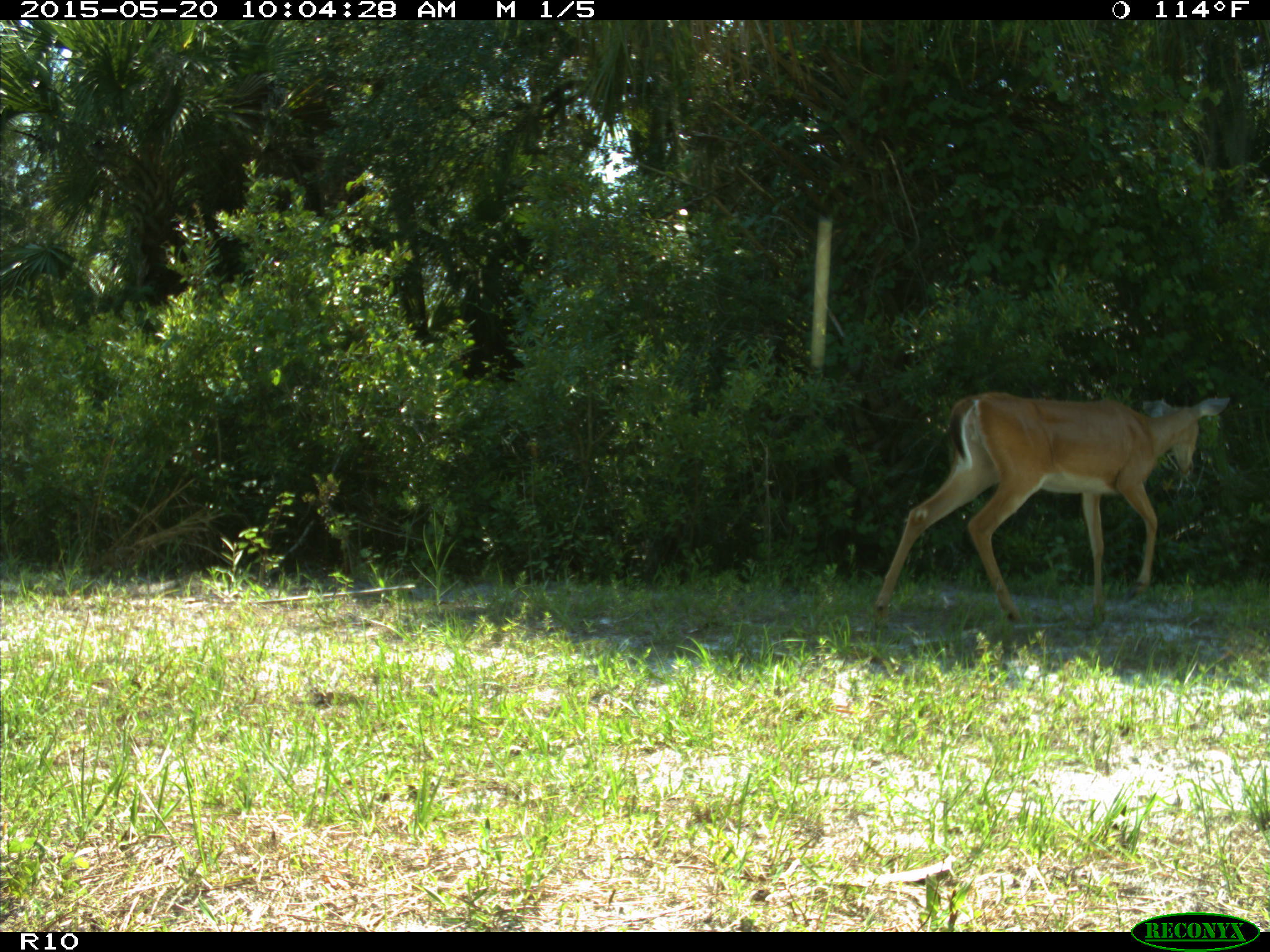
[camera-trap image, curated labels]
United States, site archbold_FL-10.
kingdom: Animalia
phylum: Chordata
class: Mammalia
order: Artiodactyla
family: Cervidae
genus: Odocoileus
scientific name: Odocoileus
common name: deer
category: unidentified deer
Unidentified deer (deer) (Odocoileus).